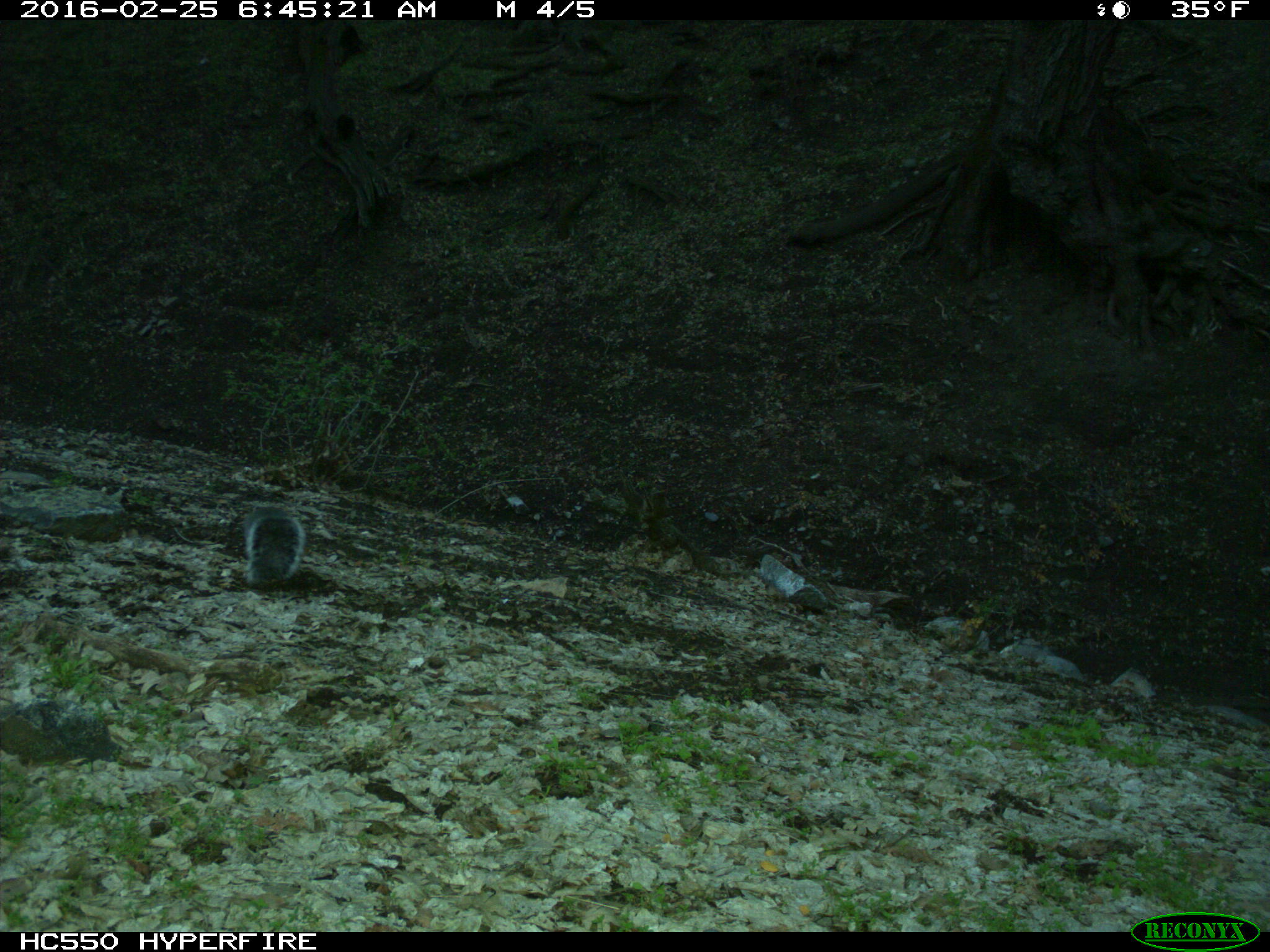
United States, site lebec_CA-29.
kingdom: Animalia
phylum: Chordata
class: Mammalia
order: Rodentia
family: Sciuridae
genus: Sciurus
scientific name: Sciurus carolinensis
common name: eastern gray squirrel